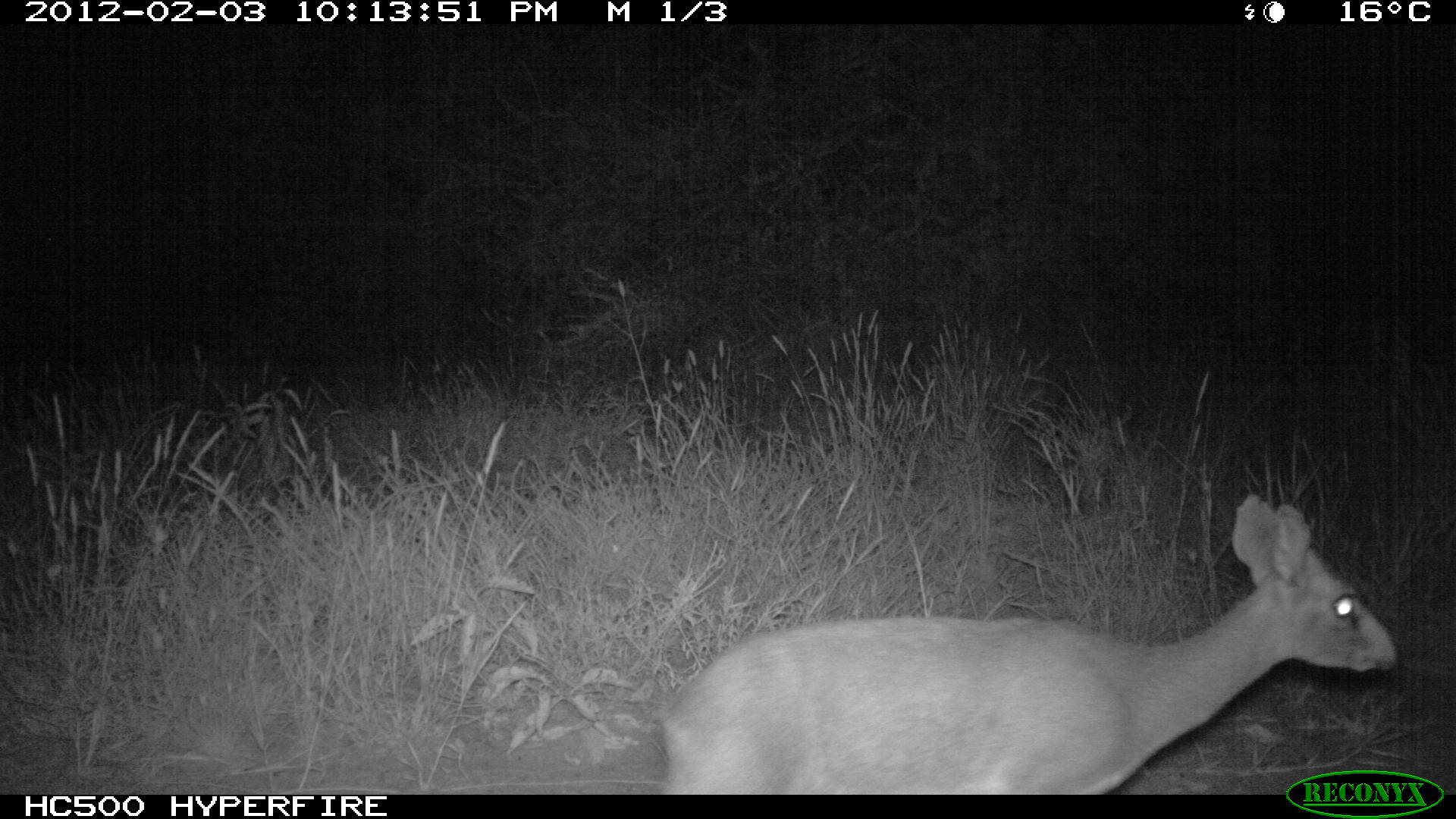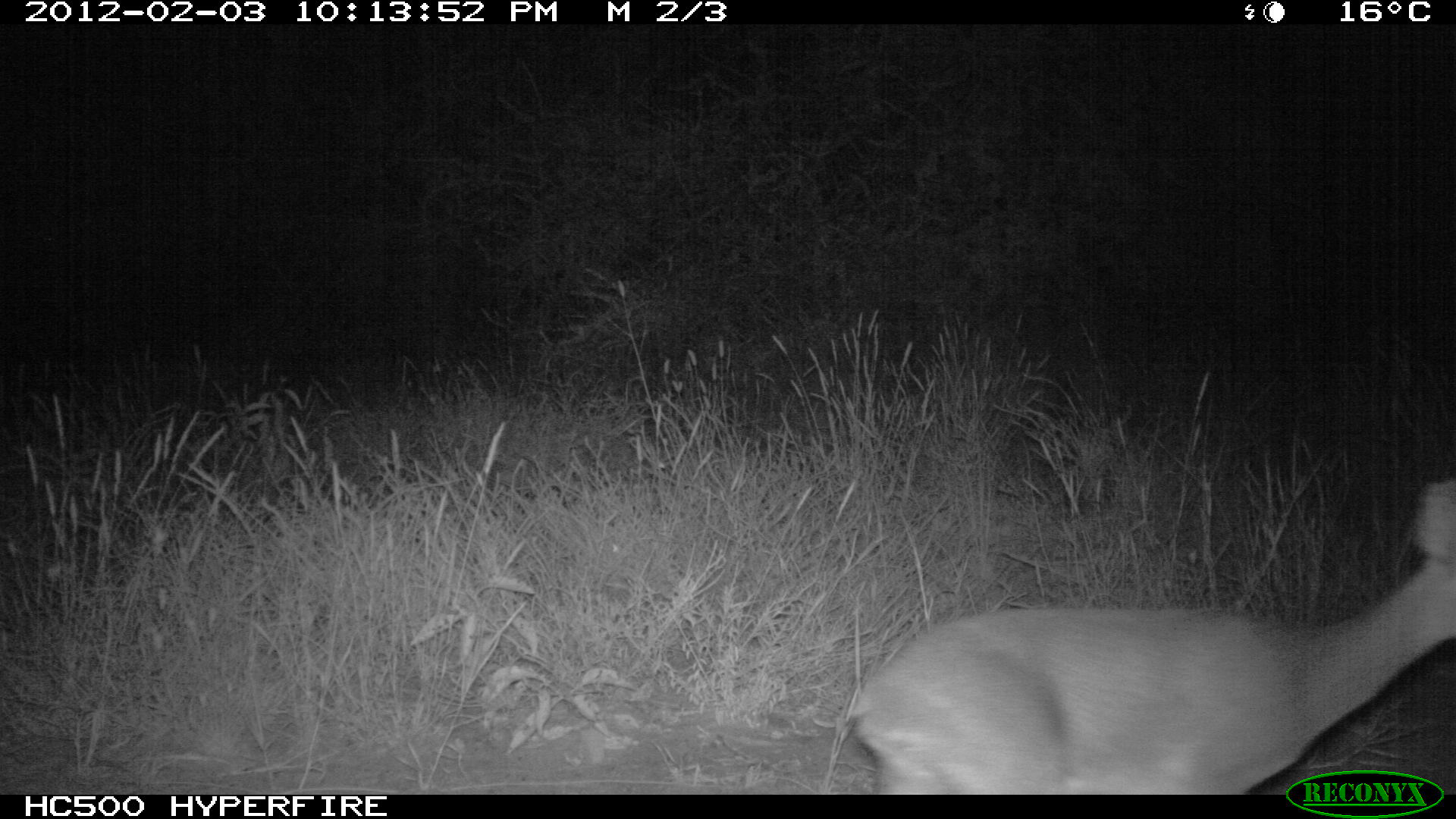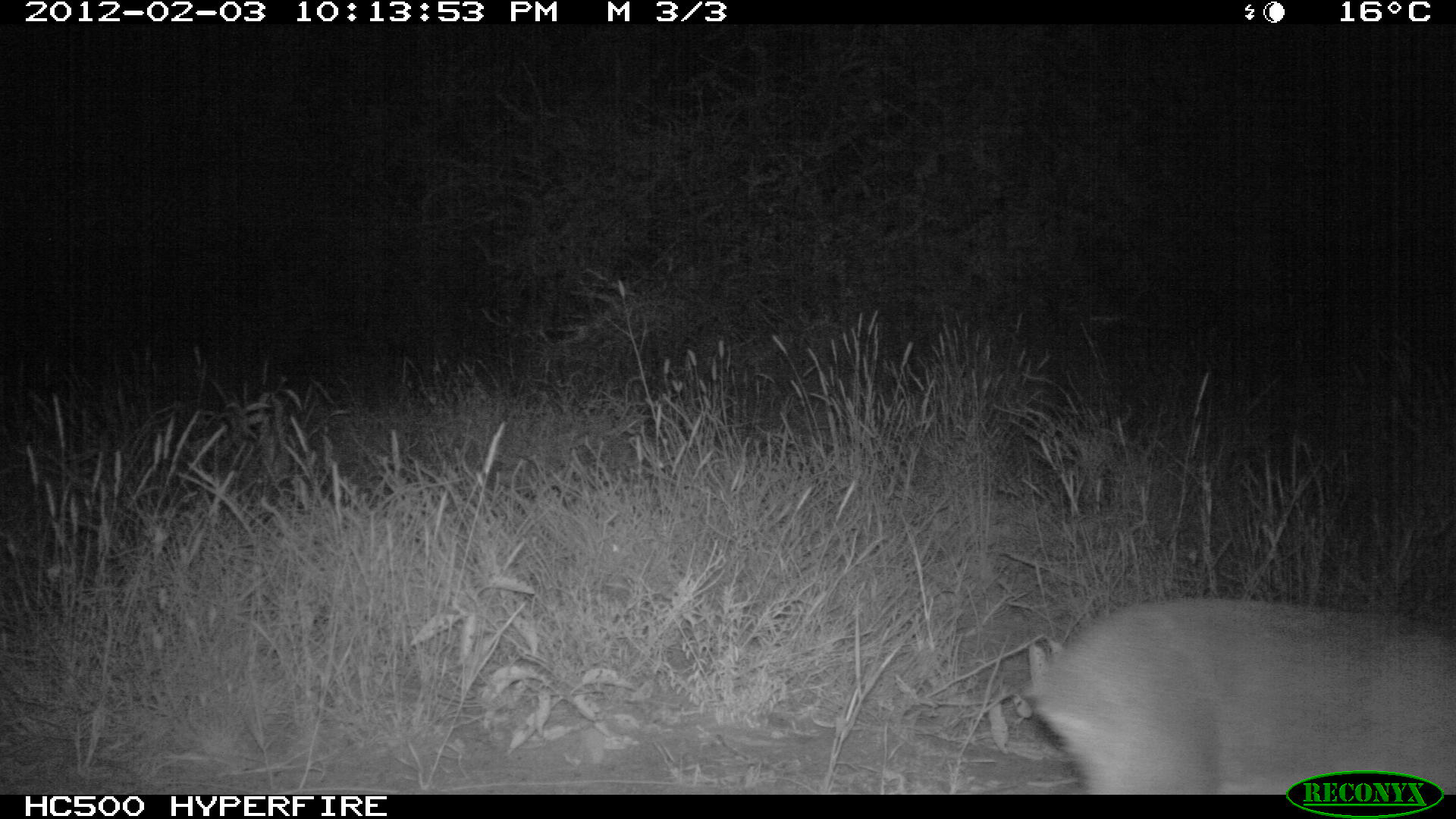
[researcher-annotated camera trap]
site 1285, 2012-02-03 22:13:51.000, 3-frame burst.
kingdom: Animalia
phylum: Chordata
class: Mammalia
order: Artiodactyla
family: Bovidae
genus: Madoqua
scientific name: Madoqua guentheri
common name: günther's dik-dik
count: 1